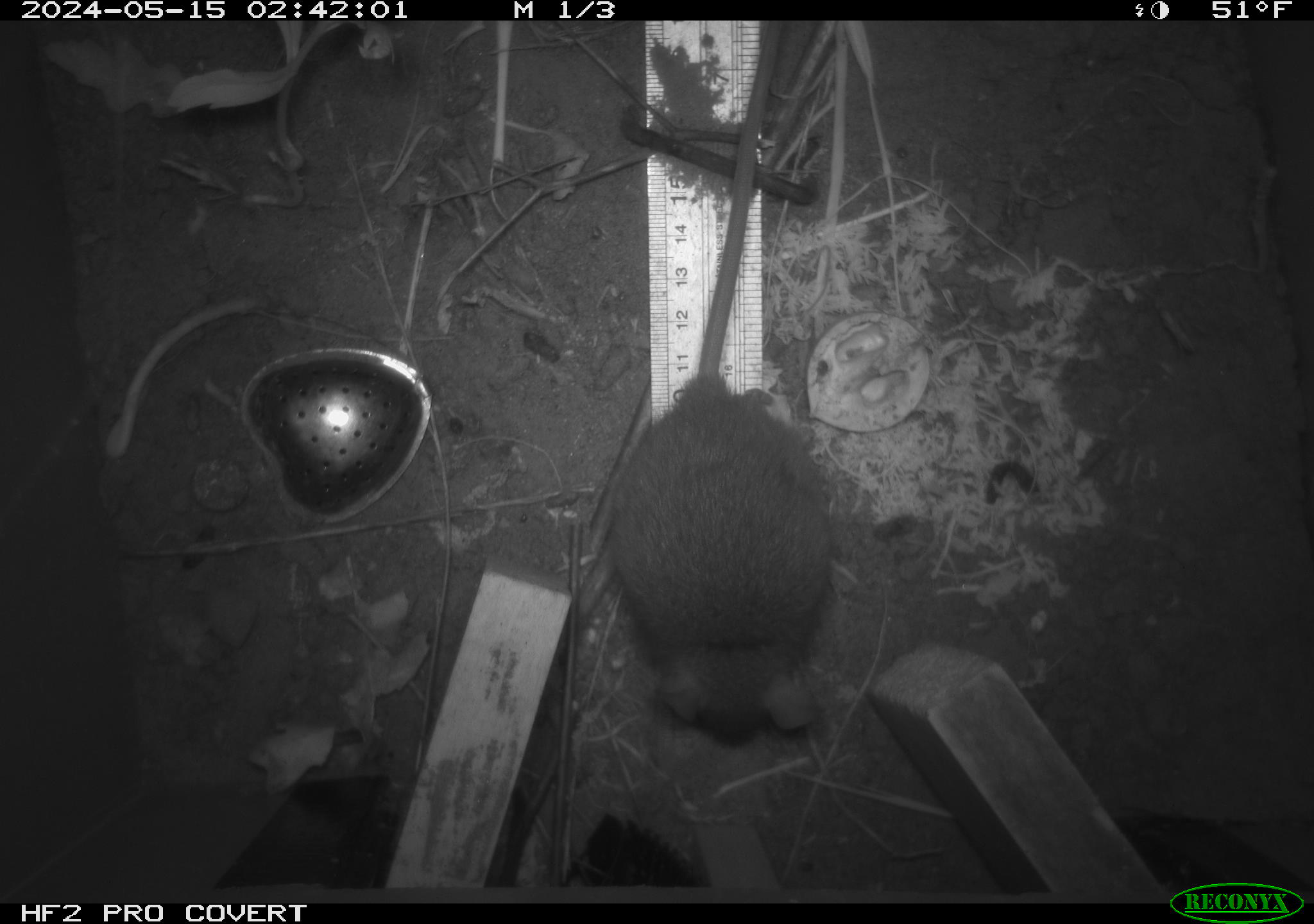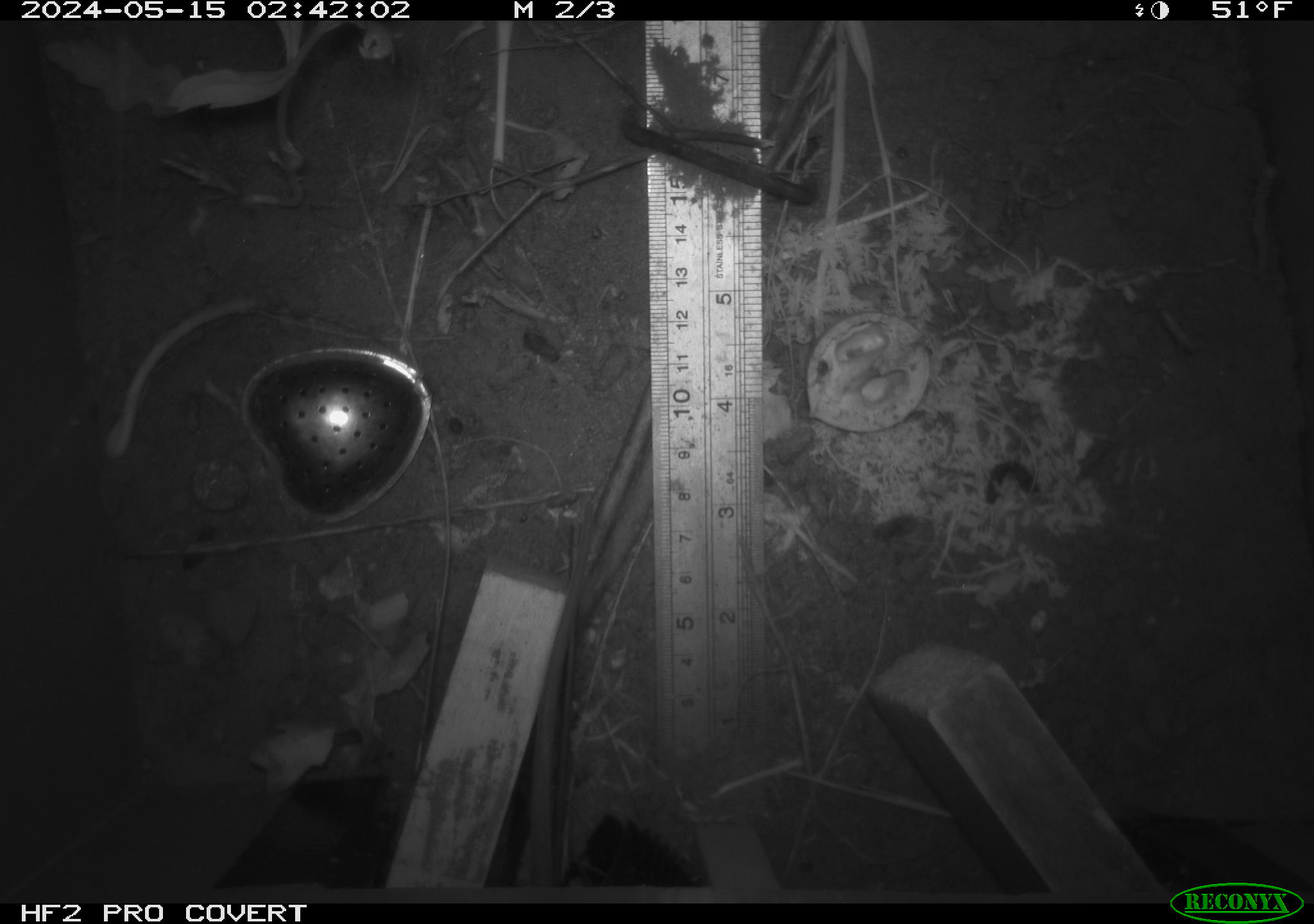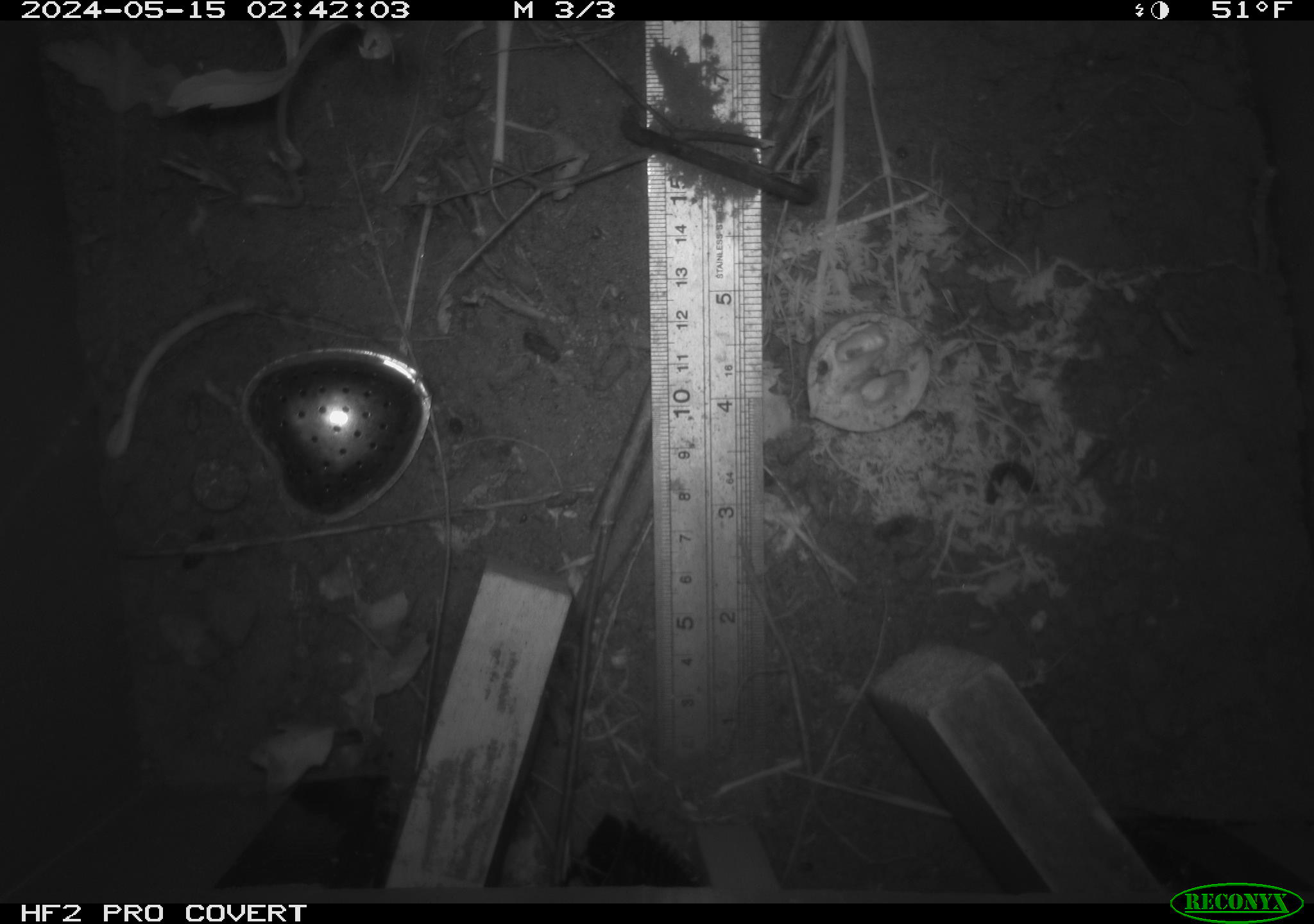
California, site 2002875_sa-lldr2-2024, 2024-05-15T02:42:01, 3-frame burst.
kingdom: Animalia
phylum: Chordata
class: Mammalia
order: Rodentia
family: Muridae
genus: Rattus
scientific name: Rattus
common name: rat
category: rattus species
Rattus species (rat) (Rattus).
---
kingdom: Animalia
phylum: Chordata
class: Mammalia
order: Rodentia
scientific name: Rodentia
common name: rodent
Rodent (Rodentia).